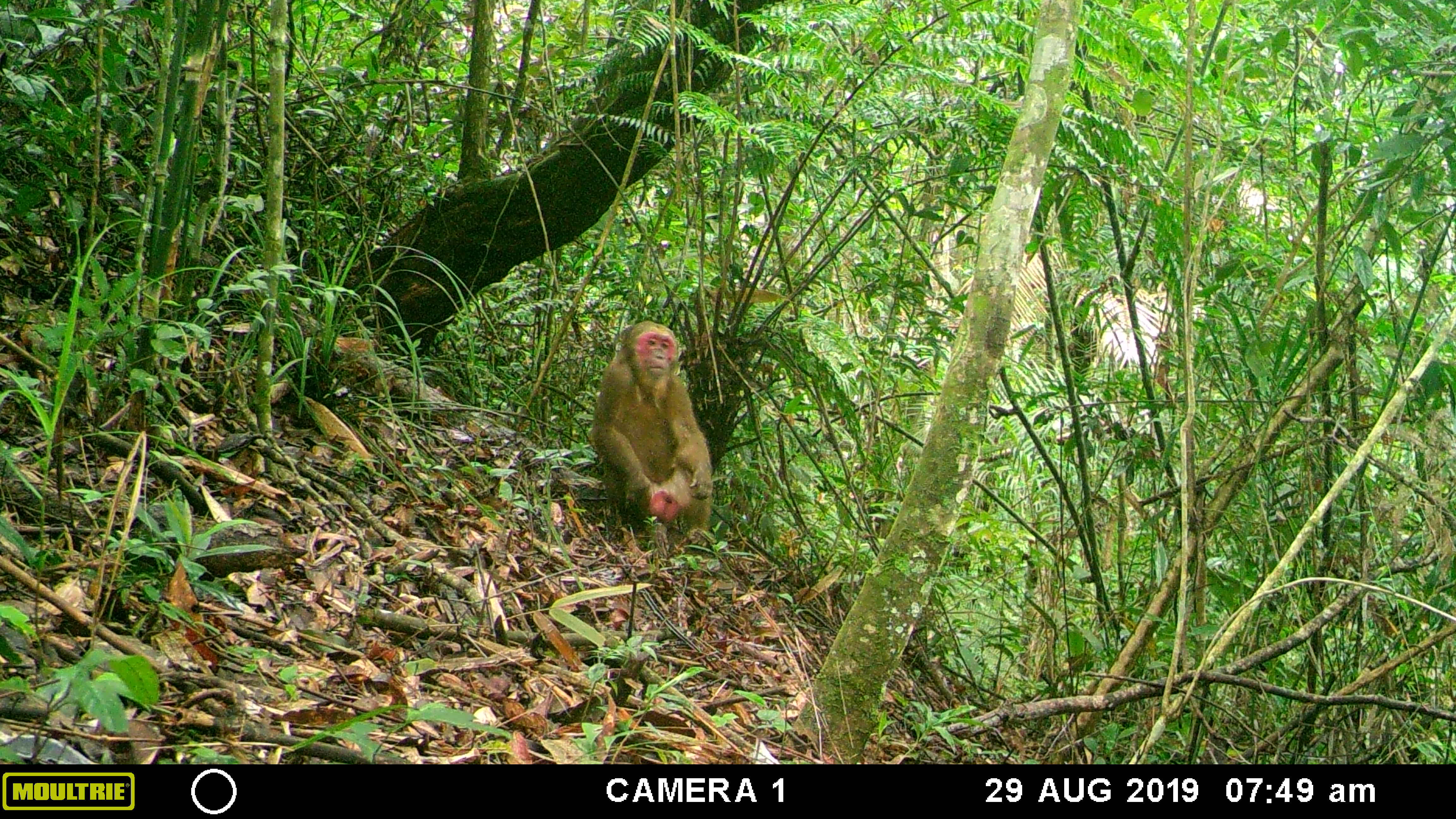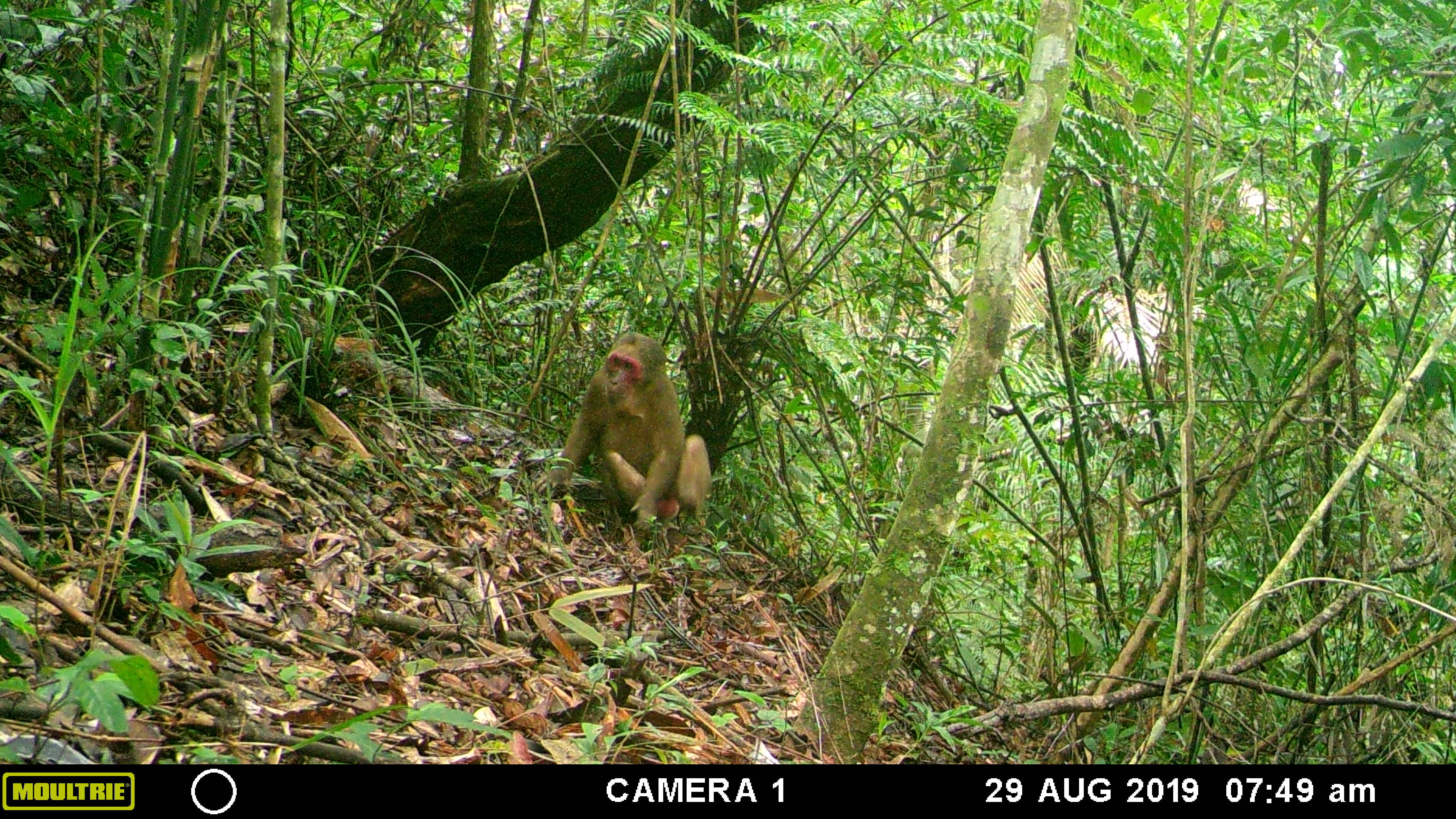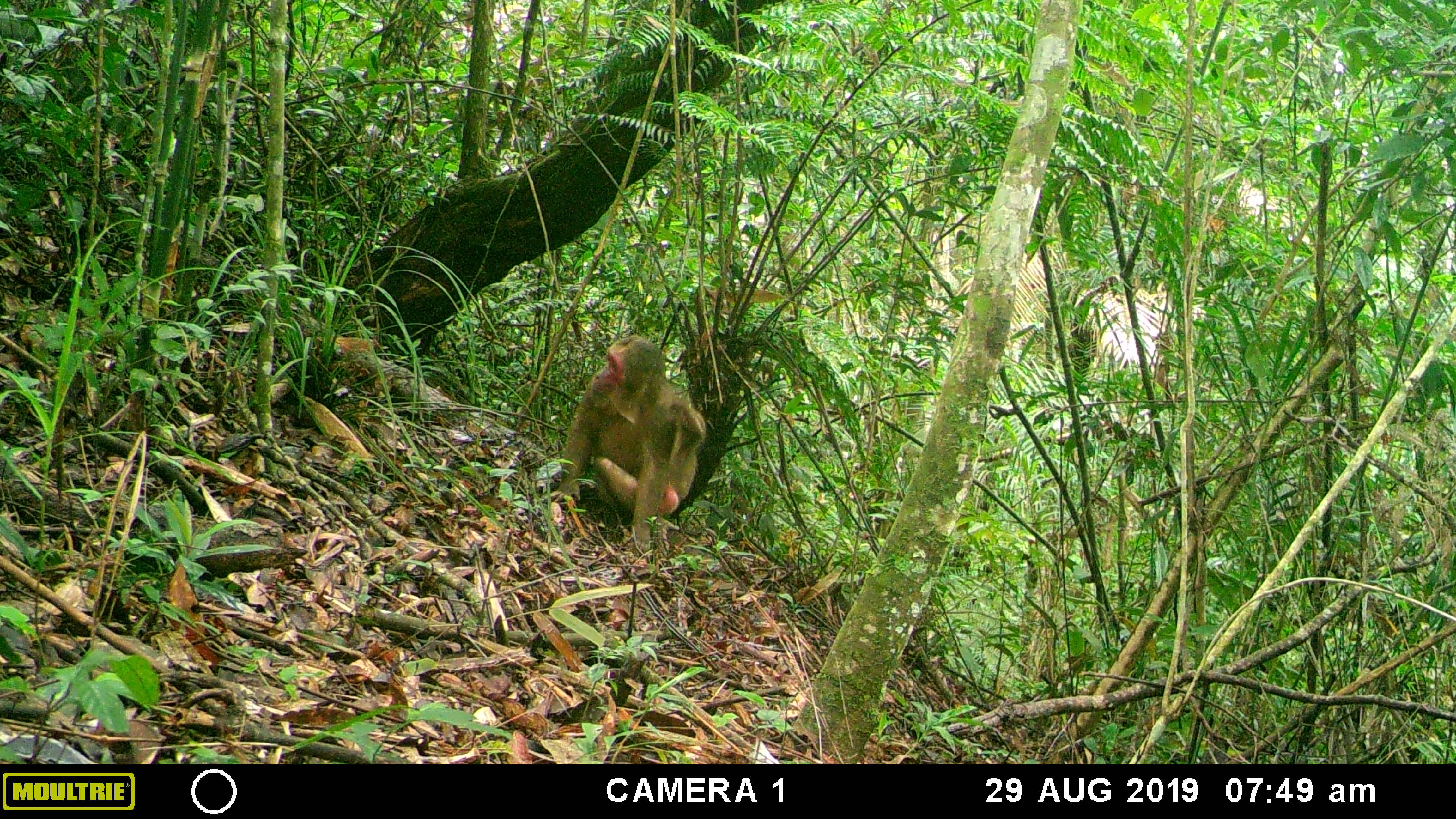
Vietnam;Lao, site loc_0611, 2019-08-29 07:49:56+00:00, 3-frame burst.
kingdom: Animalia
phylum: Chordata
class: Mammalia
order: Primates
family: Cercopithecidae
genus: Macaca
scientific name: Macaca arctoides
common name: stump-tailed macaque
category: stump tailed macaque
Stump tailed macaque (stump-tailed macaque) (Macaca arctoides). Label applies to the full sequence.